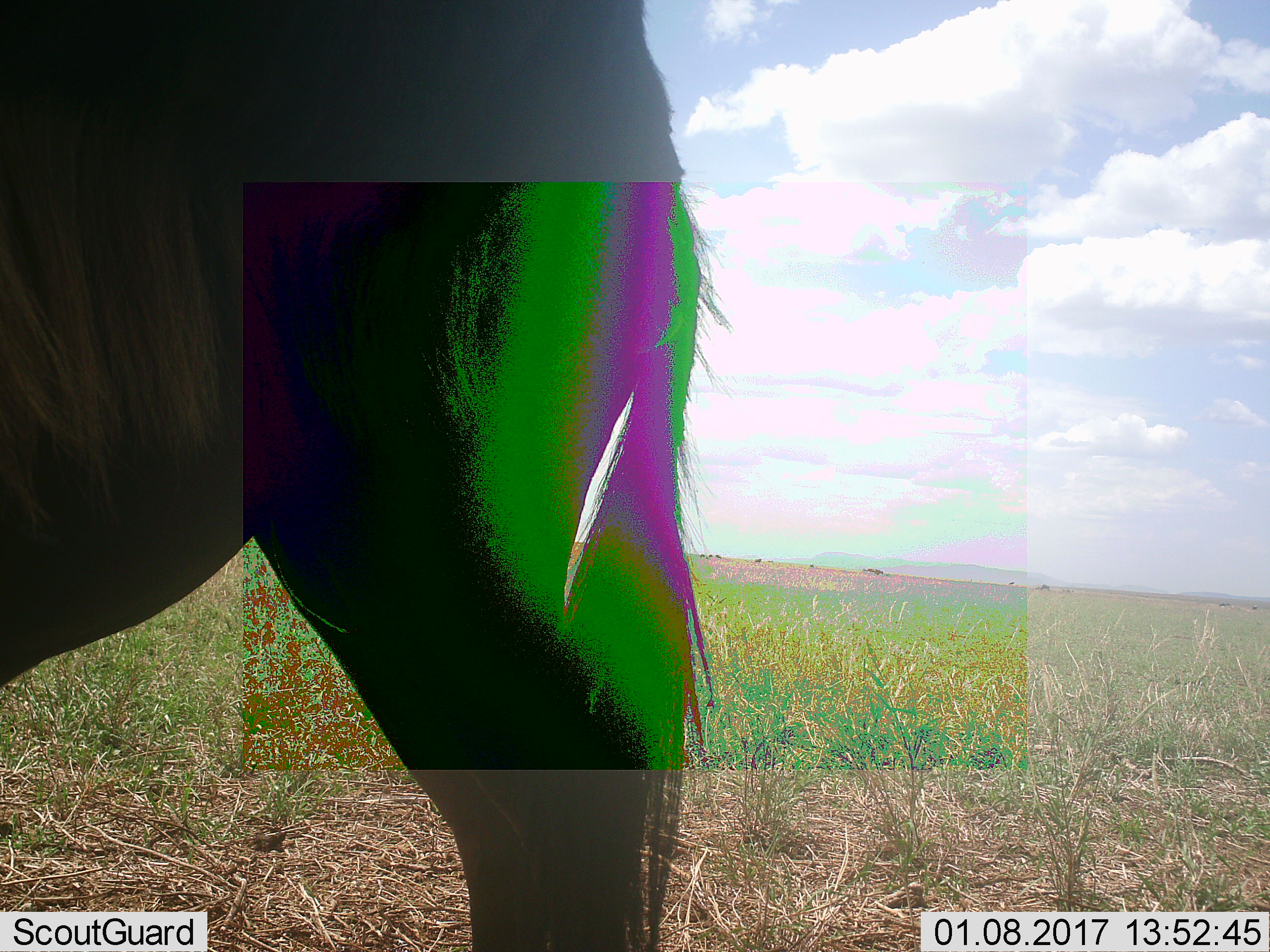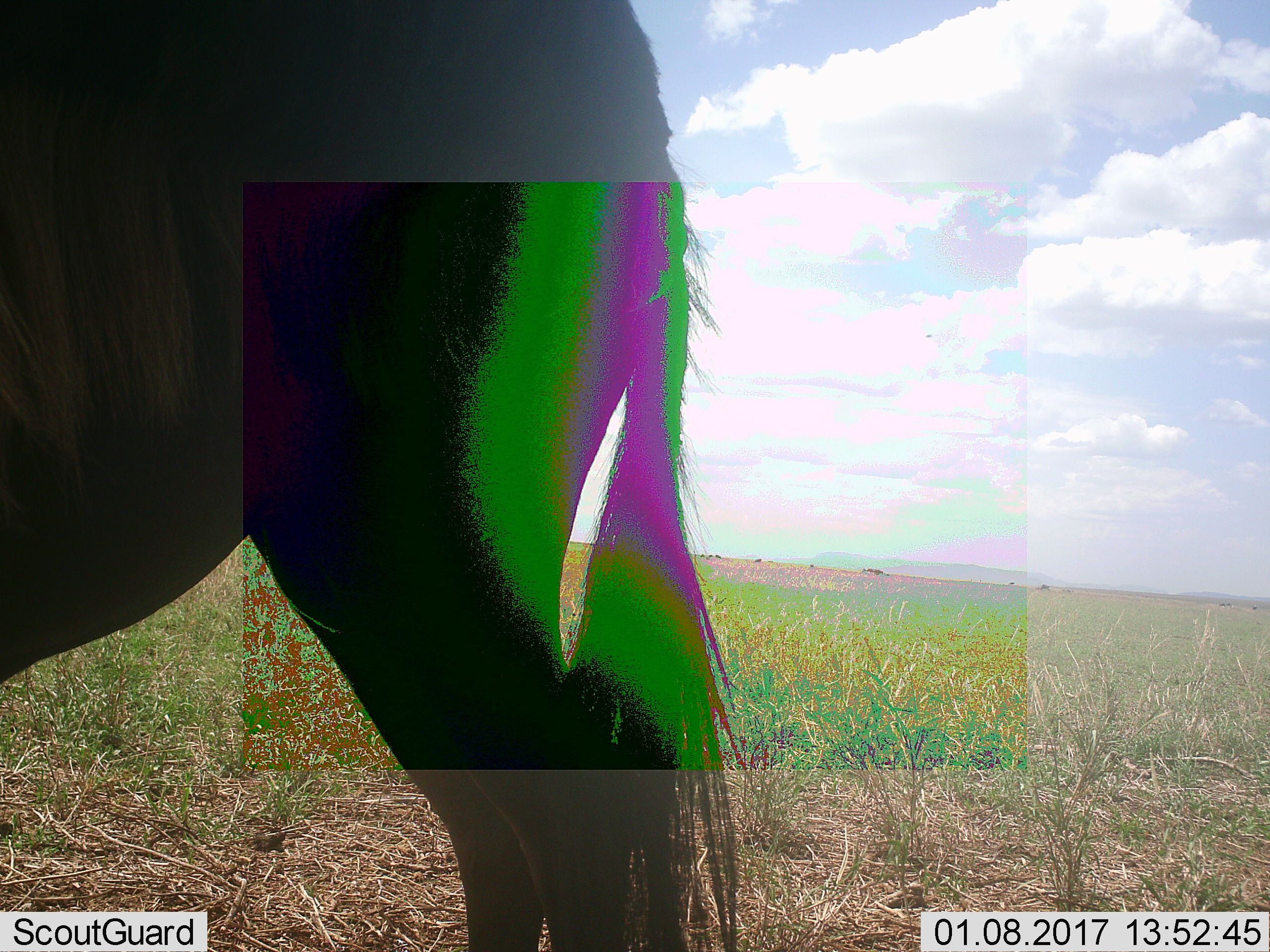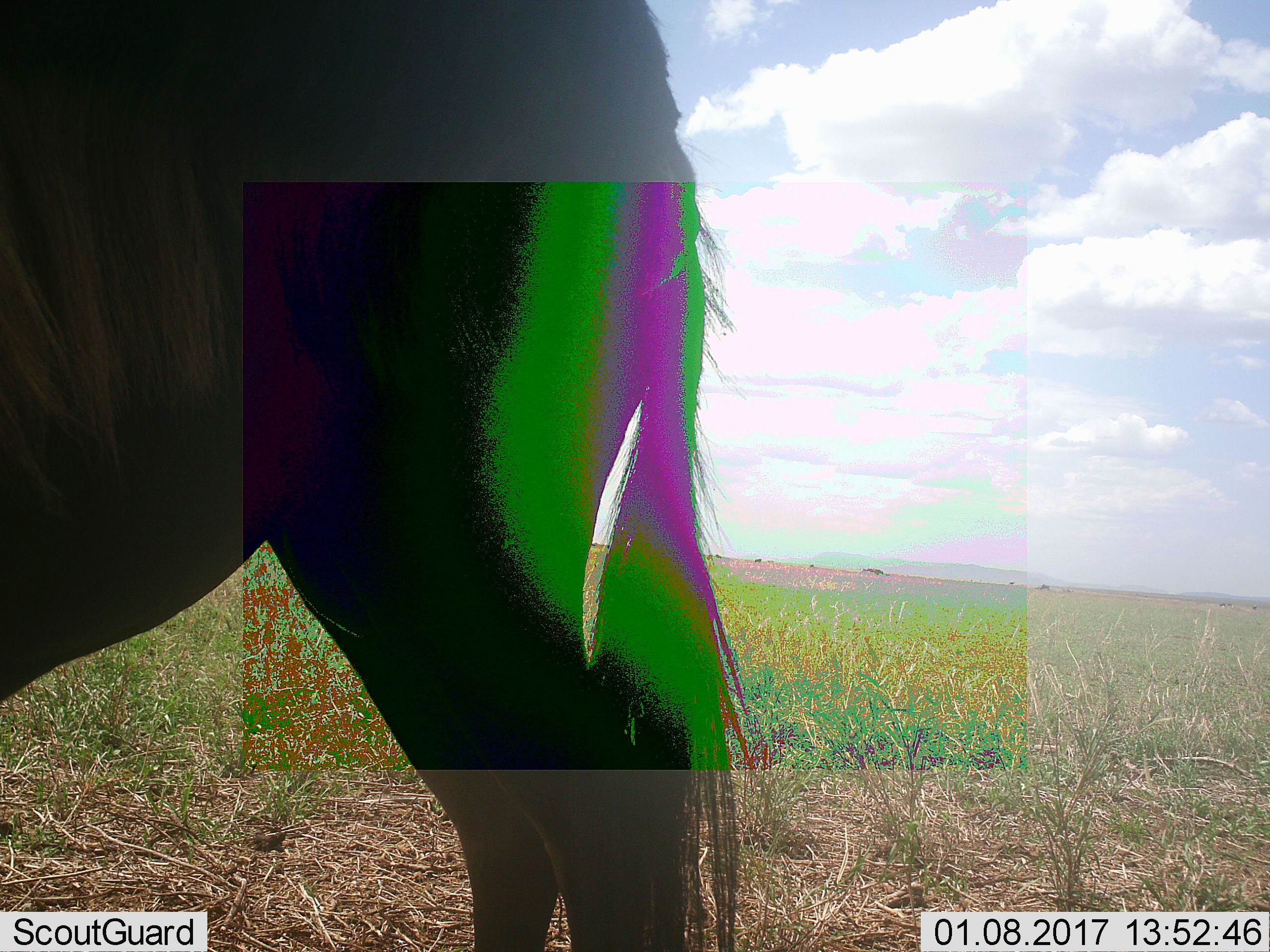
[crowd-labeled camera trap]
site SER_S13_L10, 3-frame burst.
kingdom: Animalia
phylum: Chordata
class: Mammalia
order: Artiodactyla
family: Bovidae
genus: Connochaetes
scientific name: Connochaetes taurinus taurinus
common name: blue wildebeest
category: wildebeestblue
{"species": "wildebeestblue (blue wildebeest) (Connochaetes taurinus taurinus)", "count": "1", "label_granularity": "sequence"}